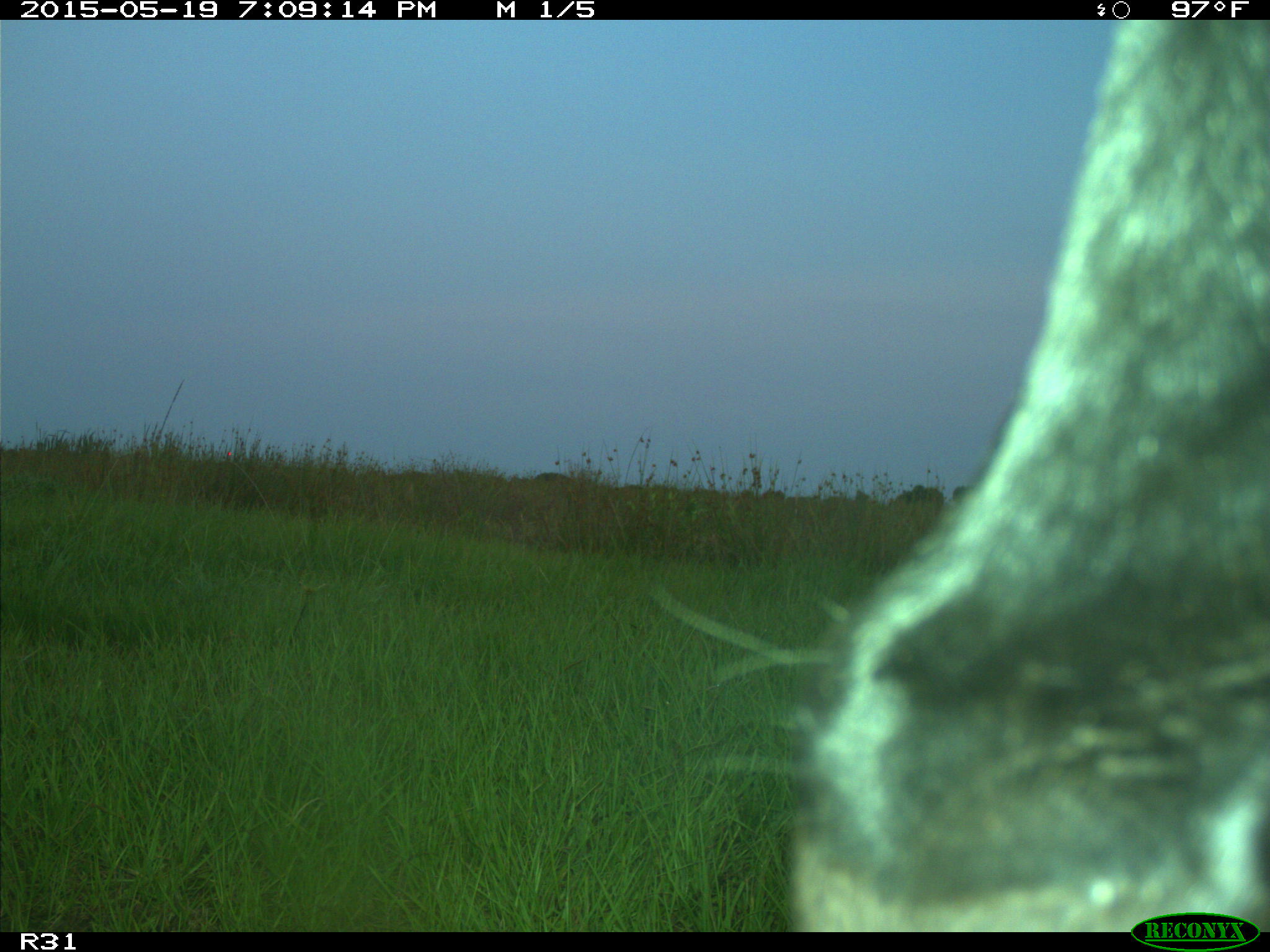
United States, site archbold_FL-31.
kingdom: Animalia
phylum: Chordata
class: Mammalia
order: Artiodactyla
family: Bovidae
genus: Bos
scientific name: Bos taurus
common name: domestic cow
Bos taurus (domestic cow).